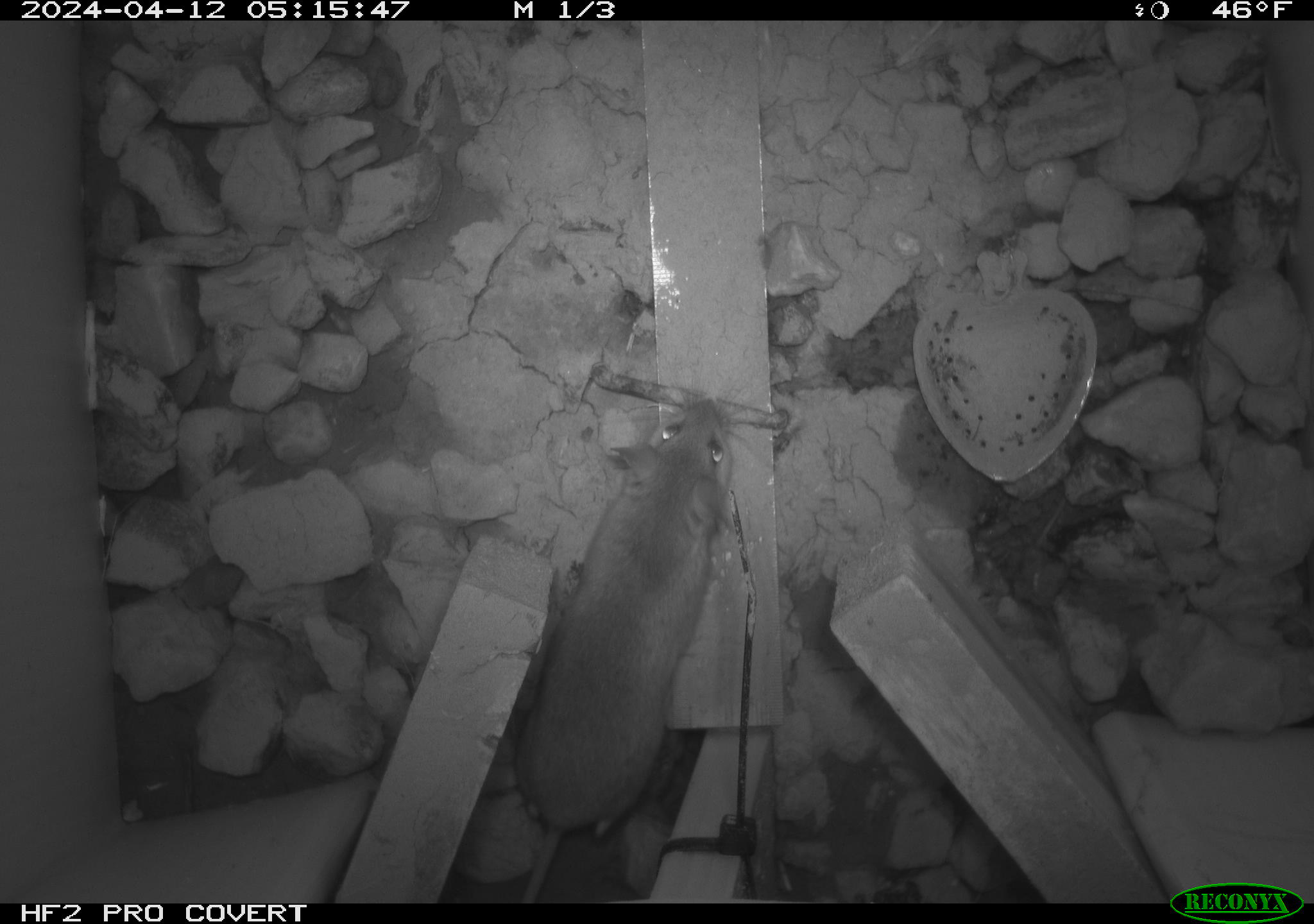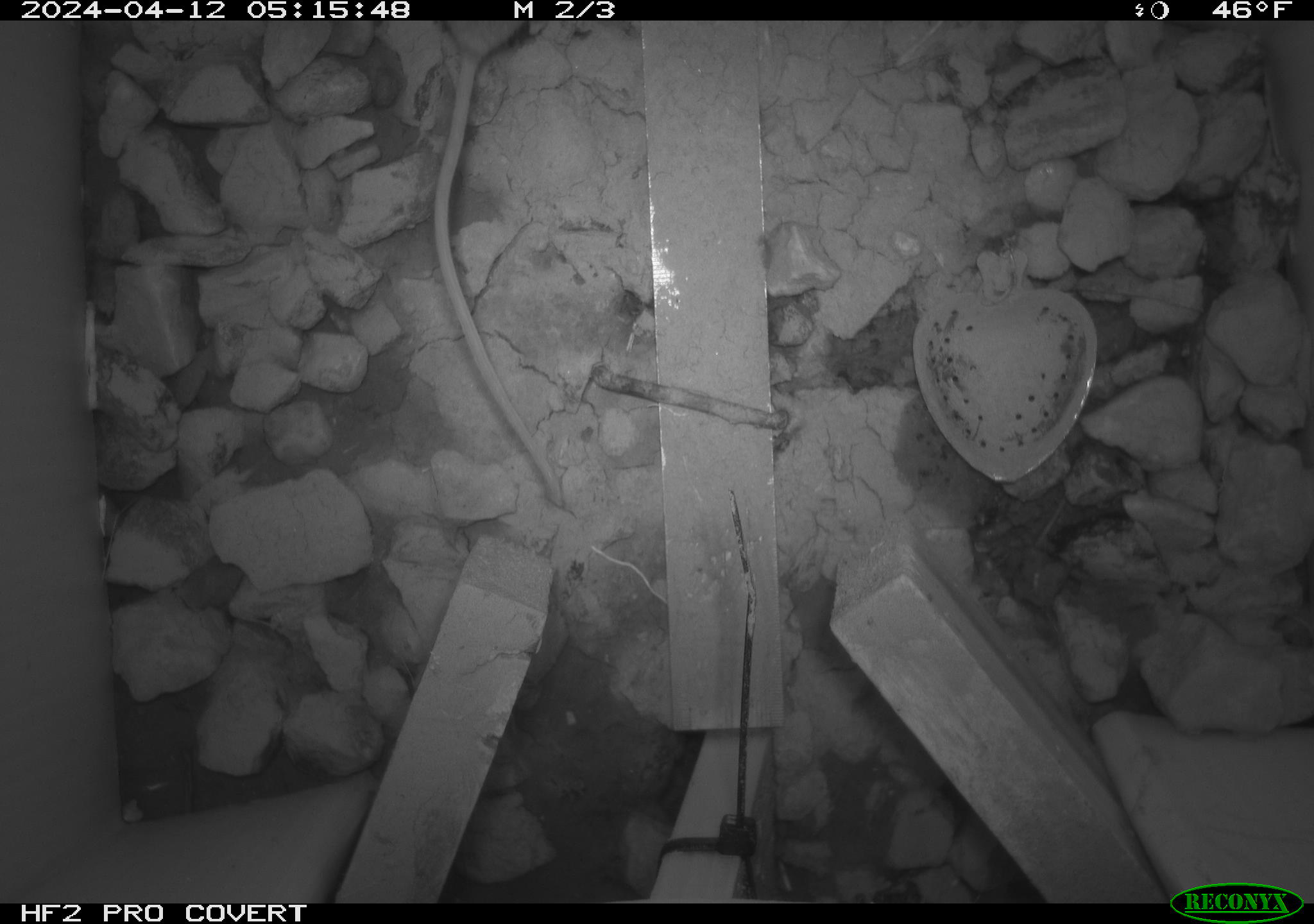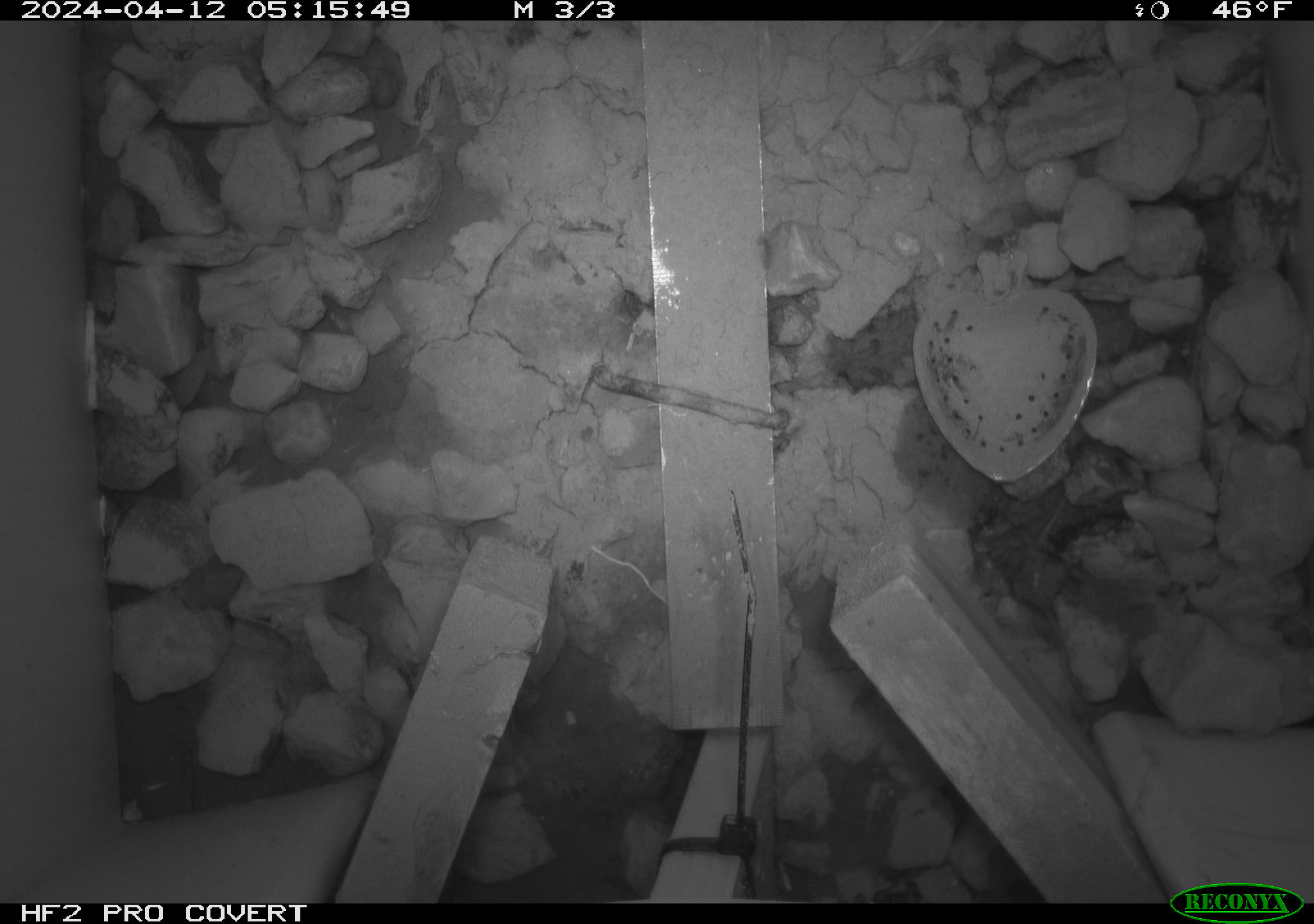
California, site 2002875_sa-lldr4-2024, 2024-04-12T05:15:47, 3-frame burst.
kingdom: Animalia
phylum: Chordata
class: Mammalia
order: Rodentia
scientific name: Rodentia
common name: rodent